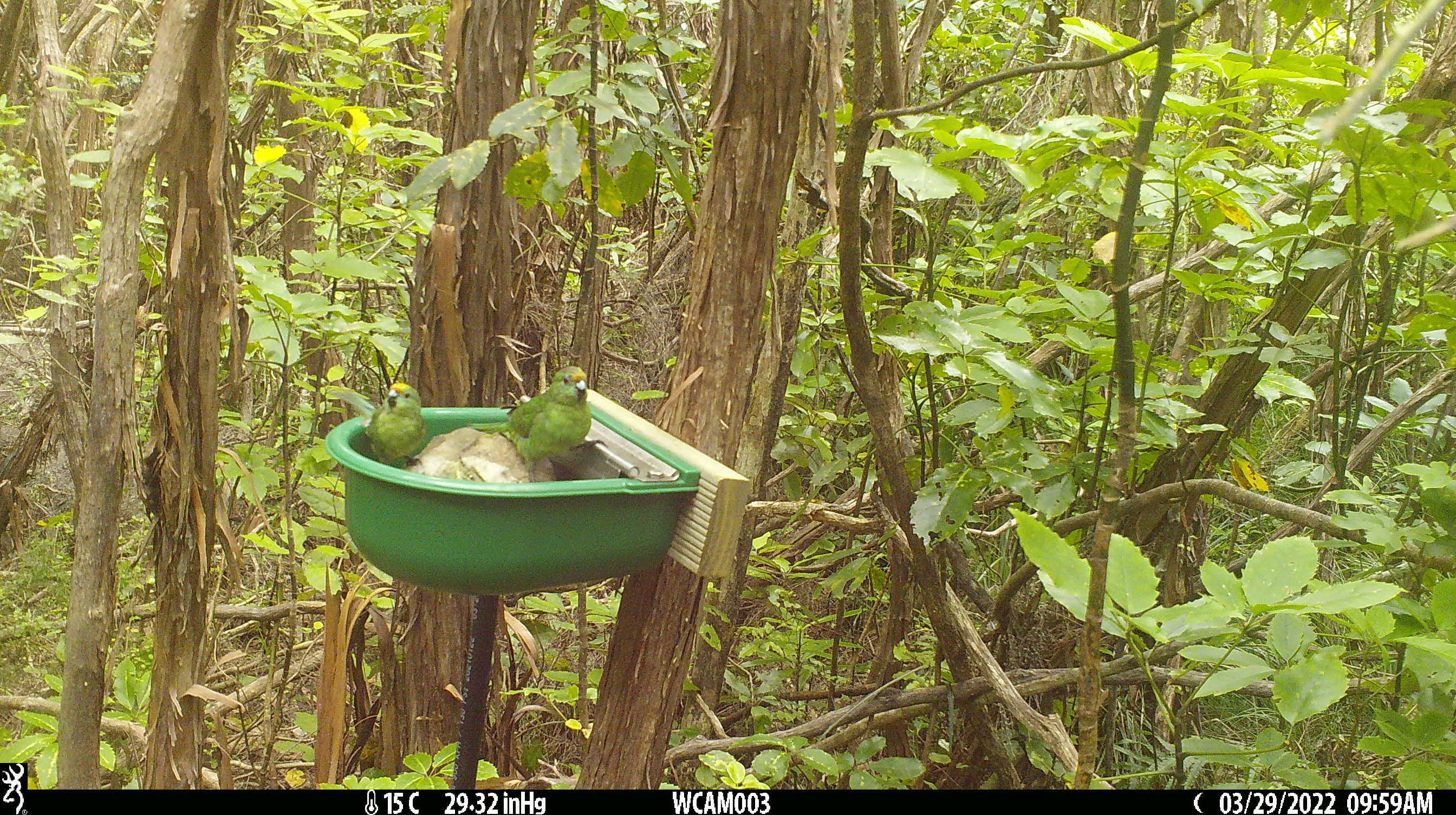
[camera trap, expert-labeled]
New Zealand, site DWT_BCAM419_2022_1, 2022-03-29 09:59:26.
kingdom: Animalia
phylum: Chordata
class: Aves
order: Psittaciformes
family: Psittaculidae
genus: Cyanoramphus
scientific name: Cyanoramphus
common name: parakeet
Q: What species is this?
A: Parakeet (Cyanoramphus).